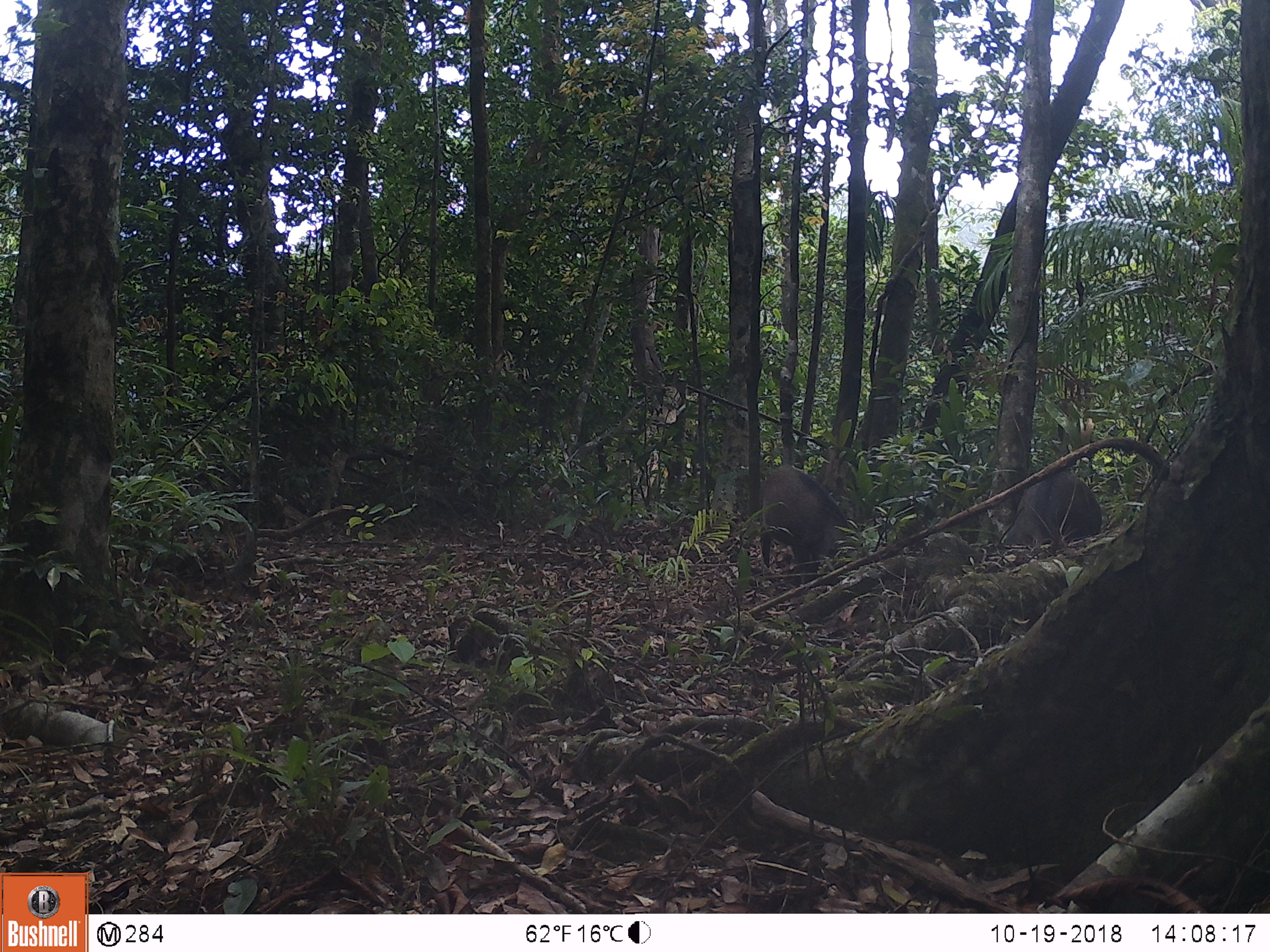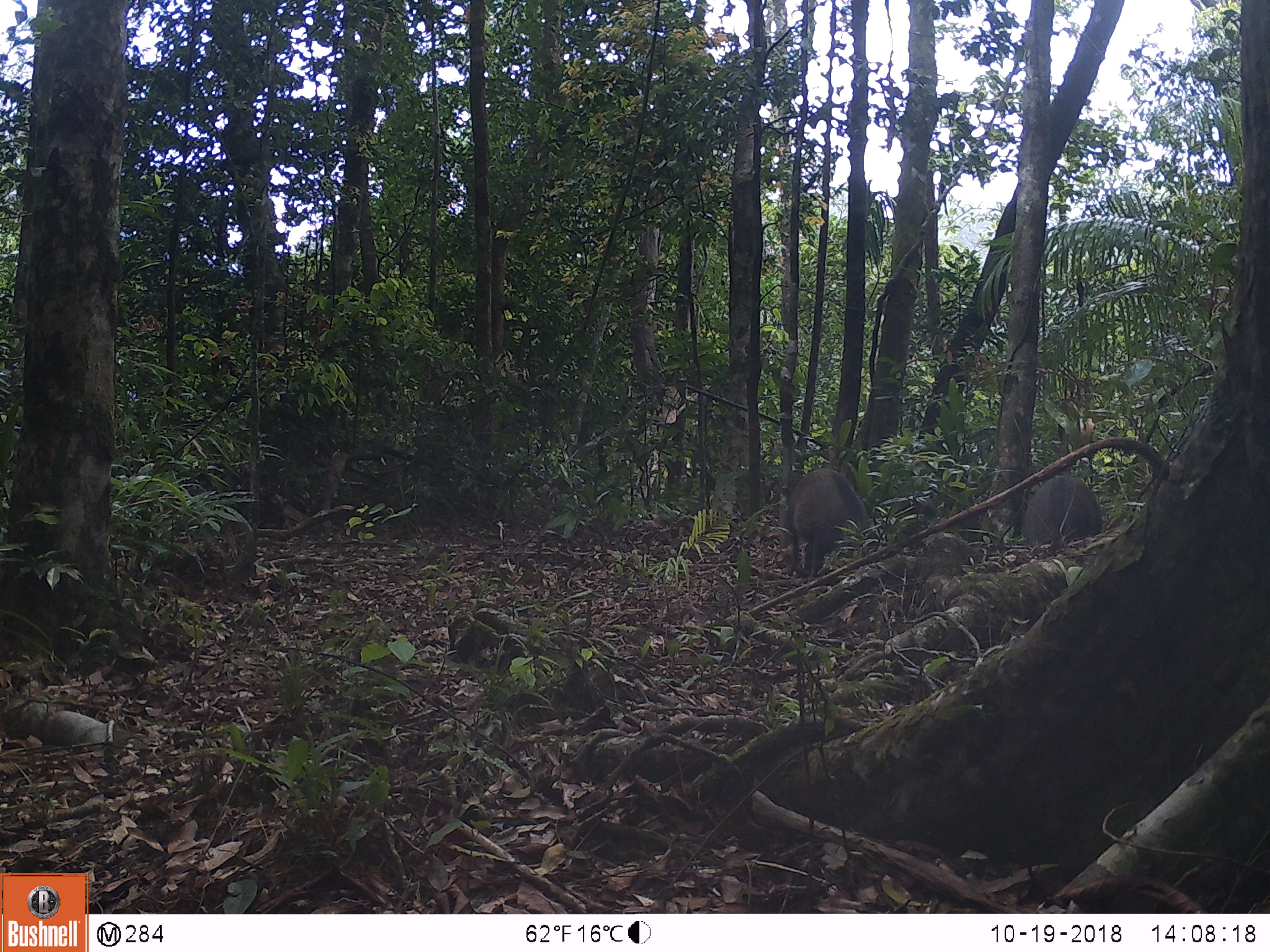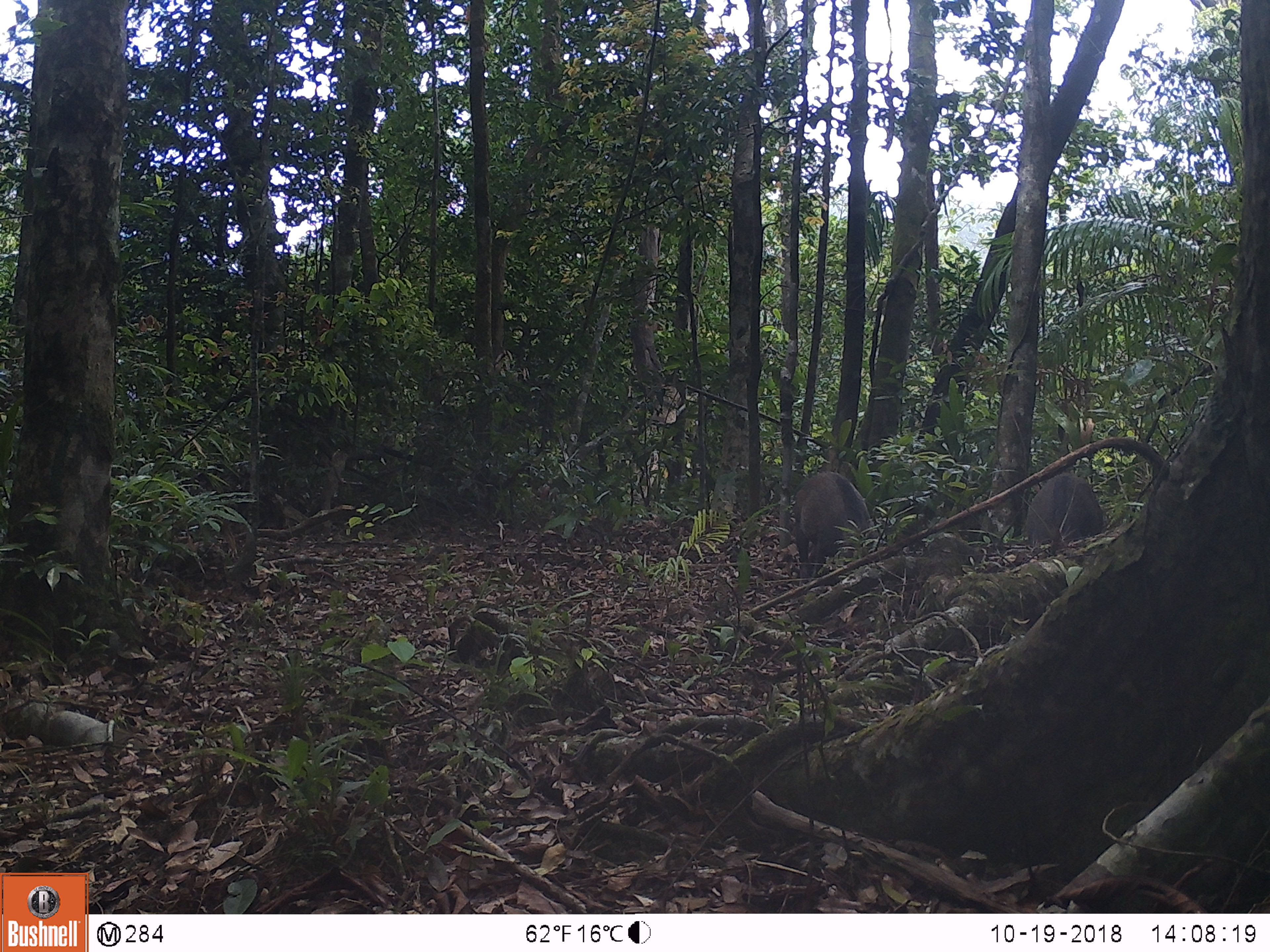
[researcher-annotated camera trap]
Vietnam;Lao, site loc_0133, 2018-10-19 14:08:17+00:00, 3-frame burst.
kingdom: Animalia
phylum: Chordata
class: Mammalia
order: Artiodactyla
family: Suidae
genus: Sus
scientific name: Sus scrofa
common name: eurasian wild pig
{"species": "eurasian wild pig (Sus scrofa)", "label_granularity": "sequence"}